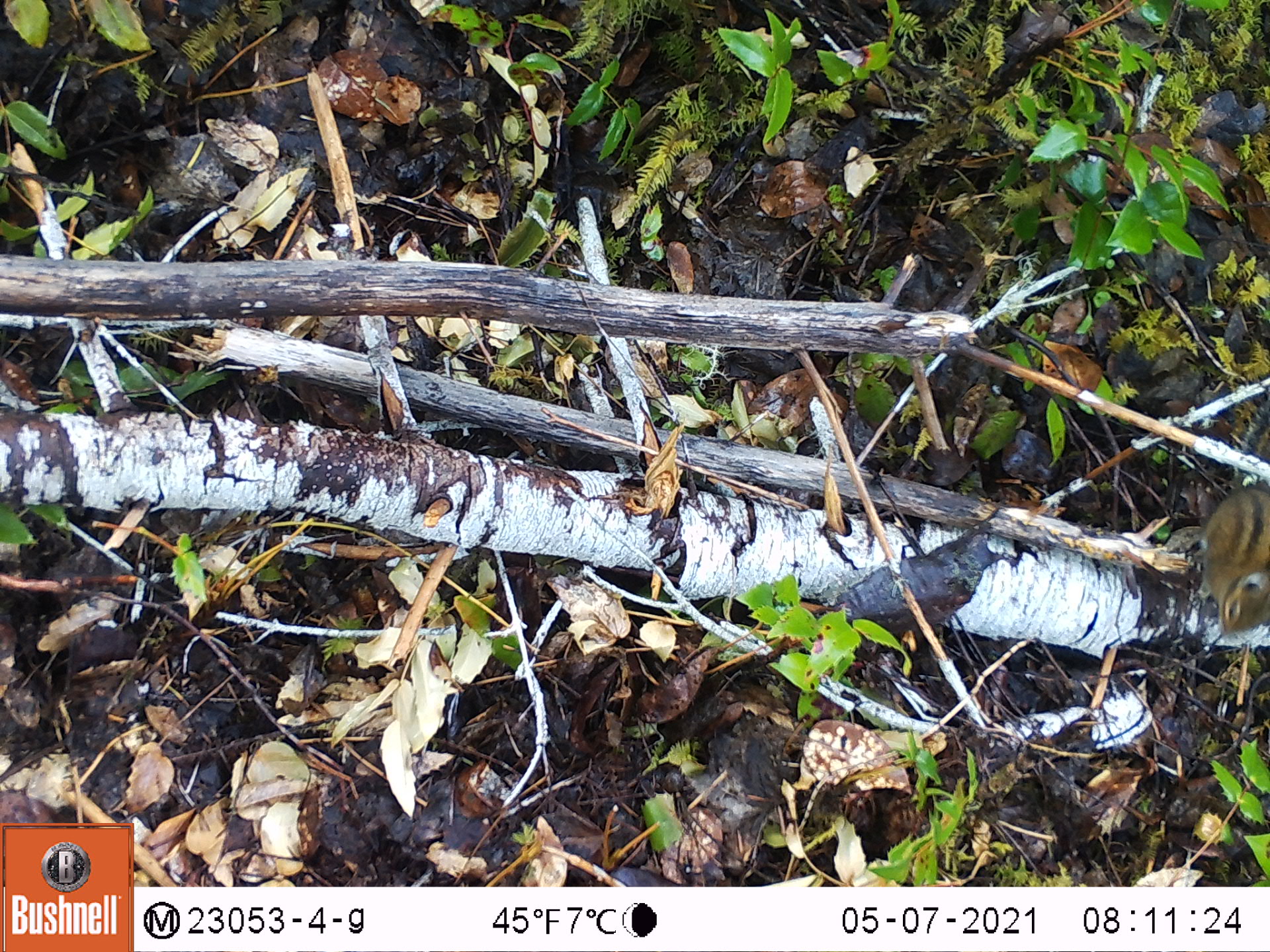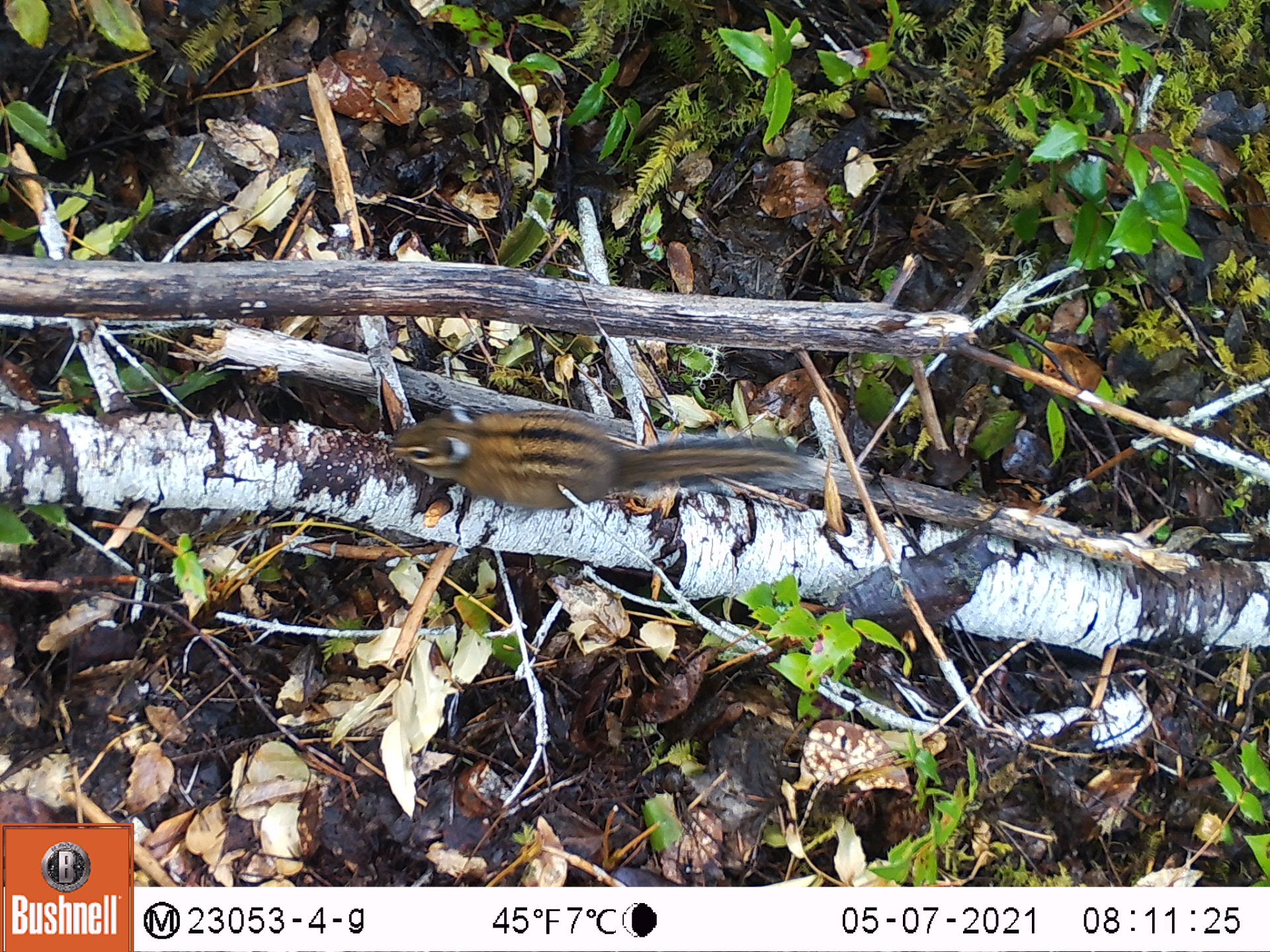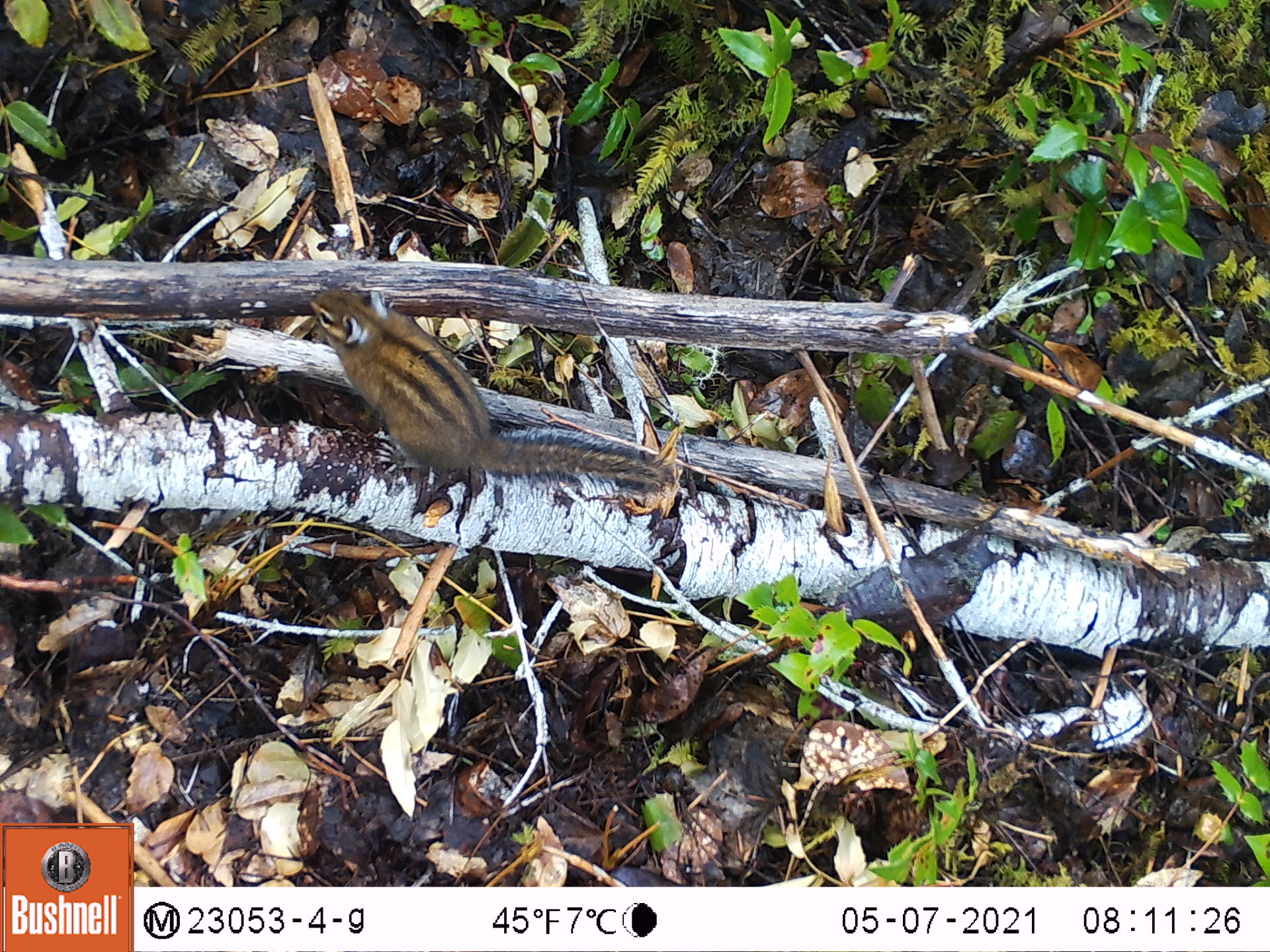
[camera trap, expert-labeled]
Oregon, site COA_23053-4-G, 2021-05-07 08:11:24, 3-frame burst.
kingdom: Animalia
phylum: Chordata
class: Mammalia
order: Rodentia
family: Sciuridae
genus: Neotamias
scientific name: Neotamias townsendii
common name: townsend's chipmunk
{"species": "townsend's chipmunk (Neotamias townsendii)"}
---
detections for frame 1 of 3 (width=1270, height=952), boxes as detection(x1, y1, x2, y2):
townsend's chipmunk: detection(1184, 404, 1268, 651)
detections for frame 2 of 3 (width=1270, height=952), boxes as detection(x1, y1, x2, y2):
townsend's chipmunk: detection(383, 393, 823, 523)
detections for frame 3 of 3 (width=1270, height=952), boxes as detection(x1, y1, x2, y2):
townsend's chipmunk: detection(300, 281, 684, 511)